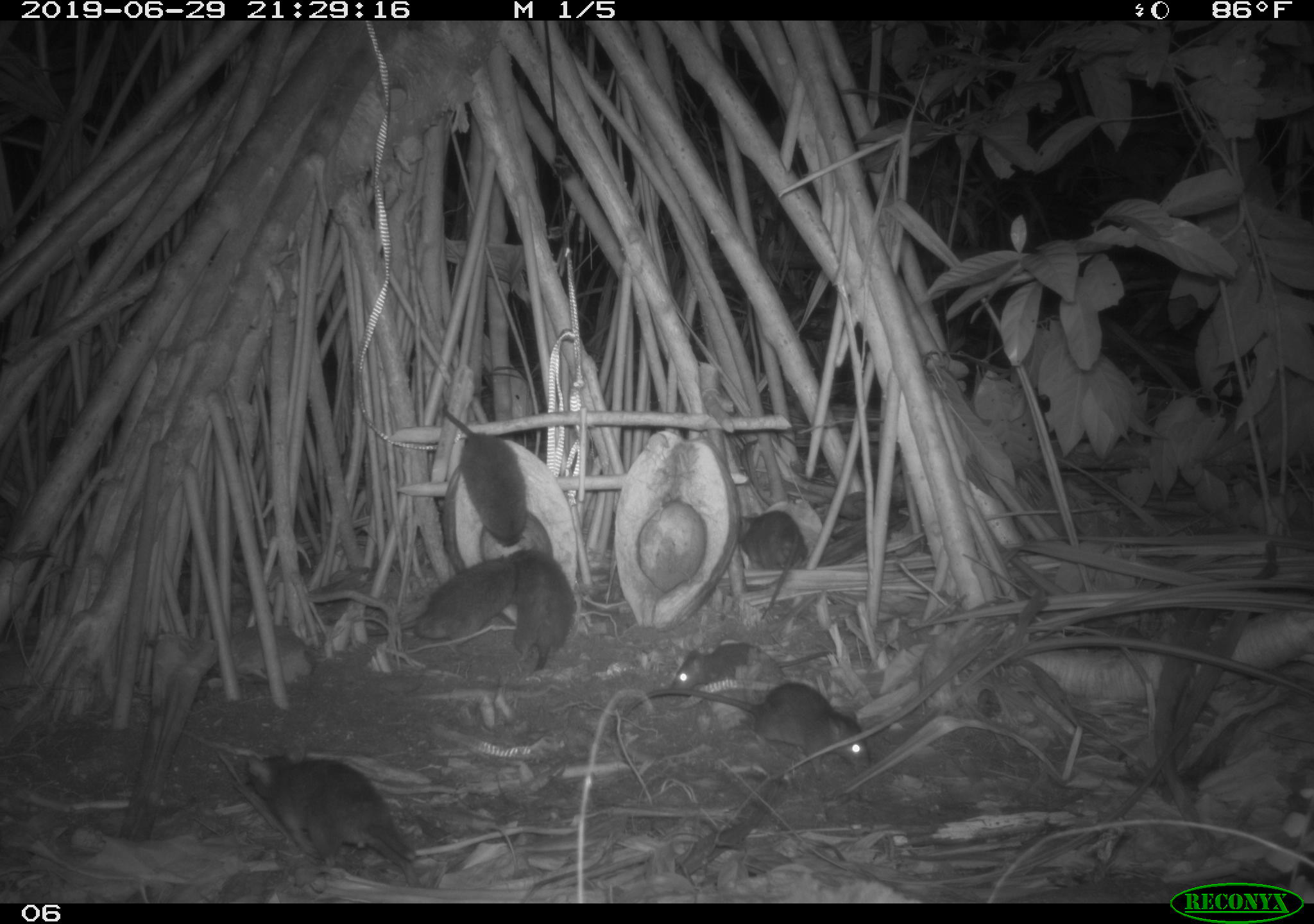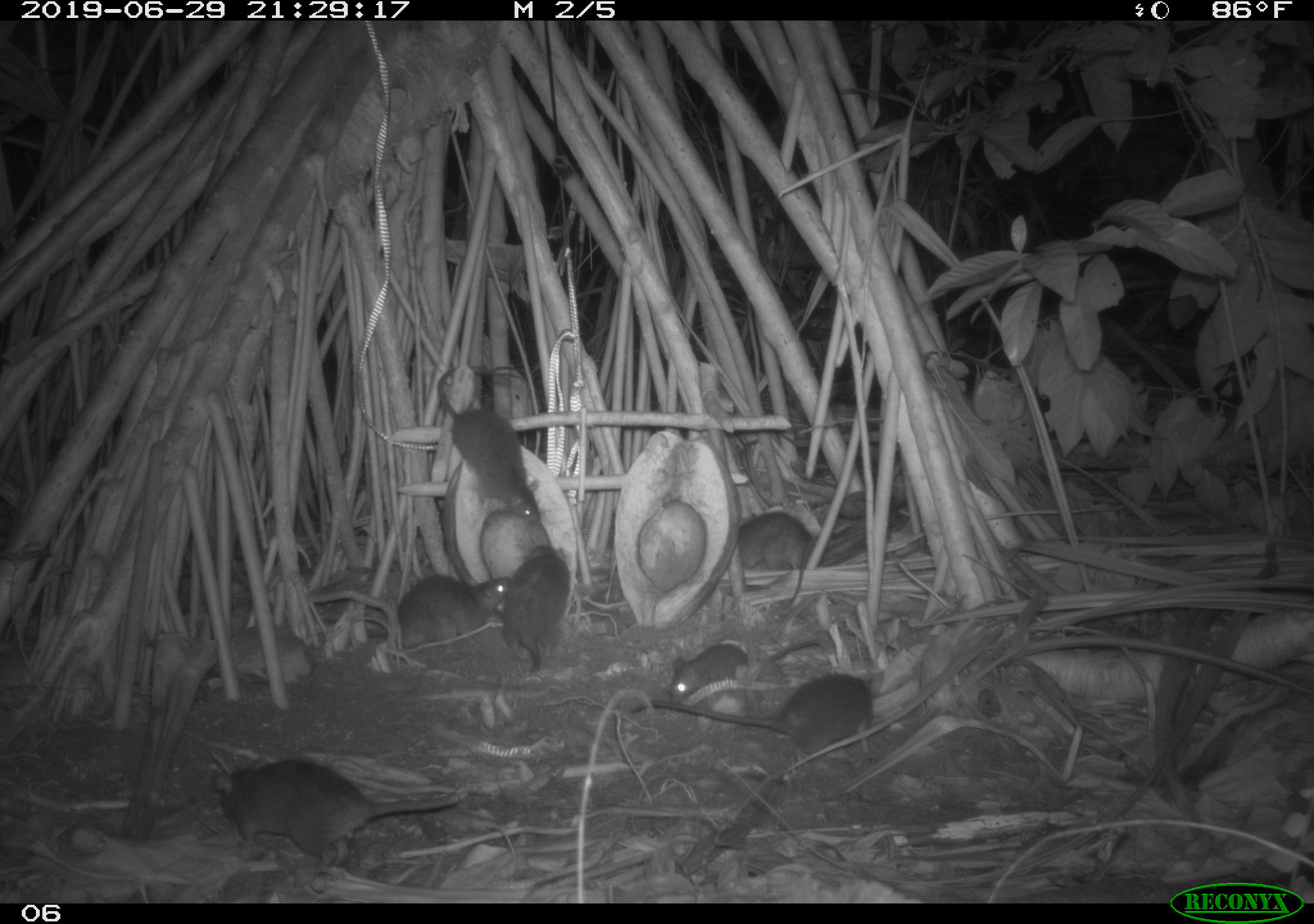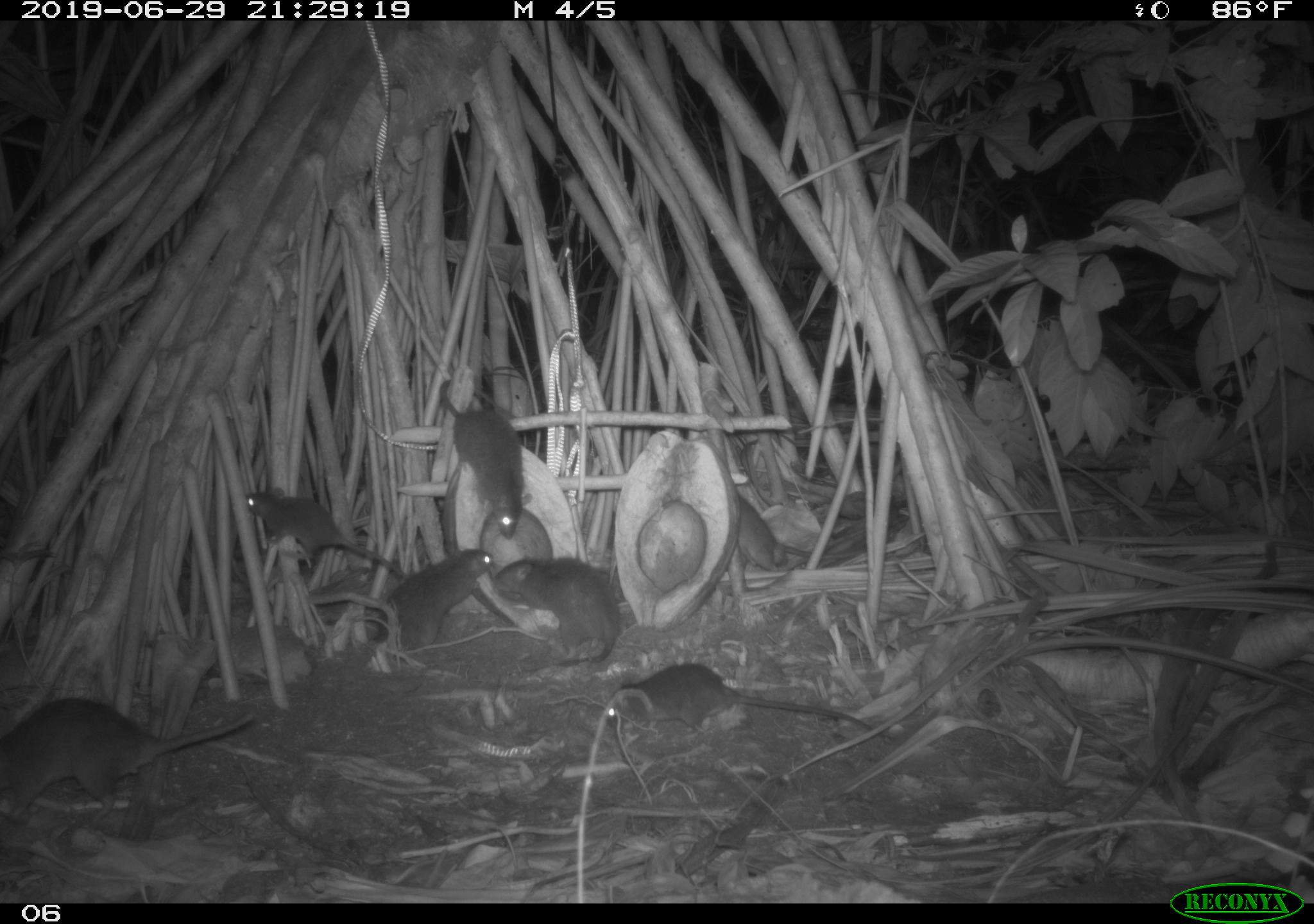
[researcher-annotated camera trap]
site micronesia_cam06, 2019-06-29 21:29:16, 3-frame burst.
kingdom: Animalia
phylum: Chordata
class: Mammalia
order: Rodentia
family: Muridae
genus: Rattus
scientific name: Rattus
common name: rat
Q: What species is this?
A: Rat (Rattus).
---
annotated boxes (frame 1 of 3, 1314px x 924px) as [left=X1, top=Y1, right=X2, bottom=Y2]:
rat: [left=237, top=730, right=427, bottom=887]; [left=620, top=678, right=878, bottom=776]; [left=365, top=552, right=523, bottom=646]; [left=440, top=403, right=536, bottom=555]; [left=667, top=633, right=837, bottom=697]; [left=735, top=508, right=814, bottom=628]; [left=507, top=546, right=580, bottom=672]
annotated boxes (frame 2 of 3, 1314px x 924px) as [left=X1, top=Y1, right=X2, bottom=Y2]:
rat: [left=203, top=749, right=478, bottom=878]; [left=624, top=651, right=886, bottom=768]; [left=429, top=354, right=547, bottom=530]; [left=363, top=559, right=517, bottom=656]; [left=664, top=632, right=828, bottom=714]; [left=495, top=536, right=579, bottom=680]; [left=724, top=509, right=828, bottom=585]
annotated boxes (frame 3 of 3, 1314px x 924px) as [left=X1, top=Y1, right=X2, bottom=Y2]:
rat: [left=0, top=693, right=259, bottom=821]; [left=595, top=663, right=901, bottom=742]; [left=490, top=553, right=624, bottom=677]; [left=241, top=486, right=404, bottom=587]; [left=438, top=377, right=536, bottom=540]; [left=368, top=543, right=502, bottom=655]; [left=735, top=490, right=822, bottom=577]